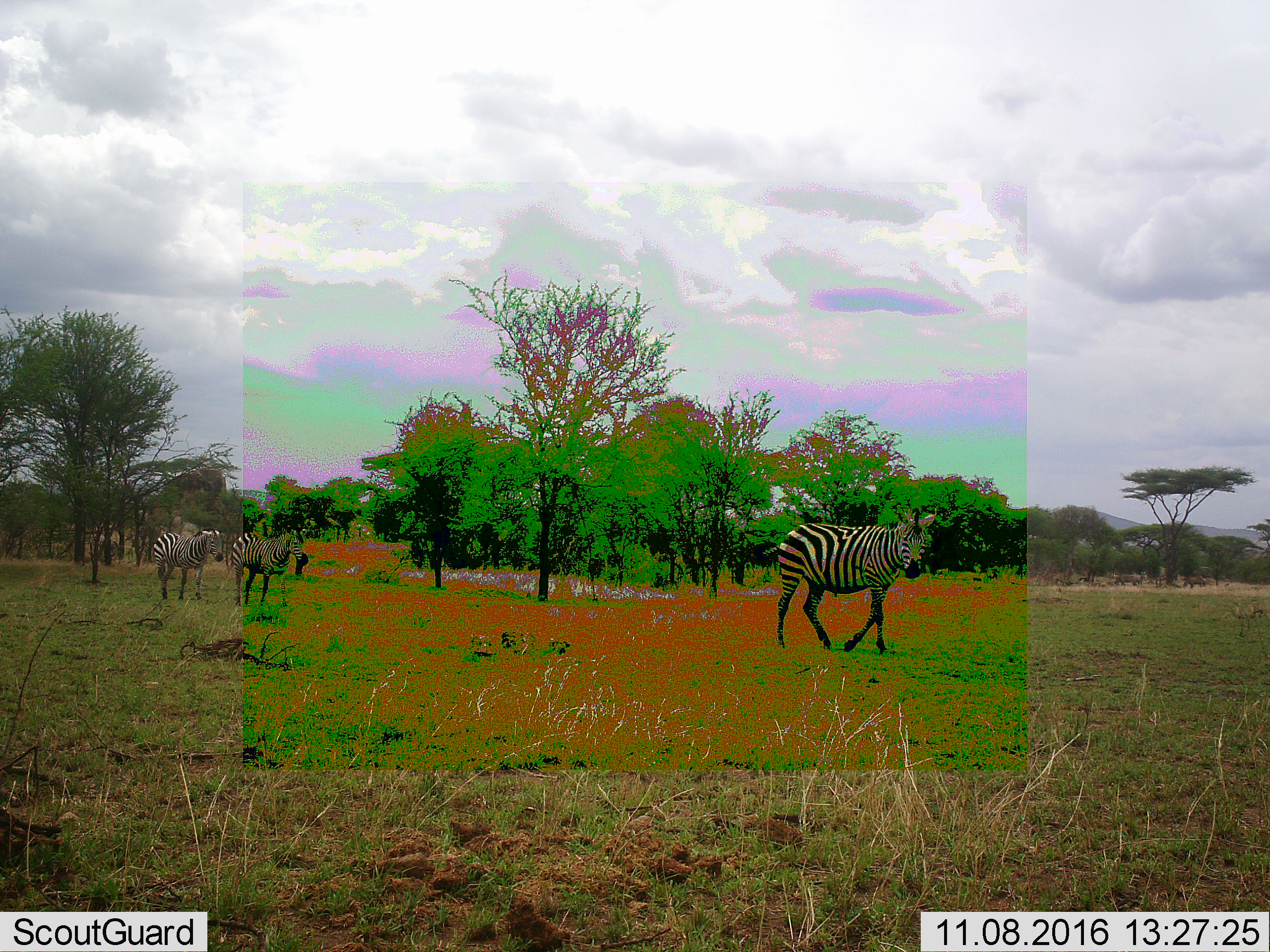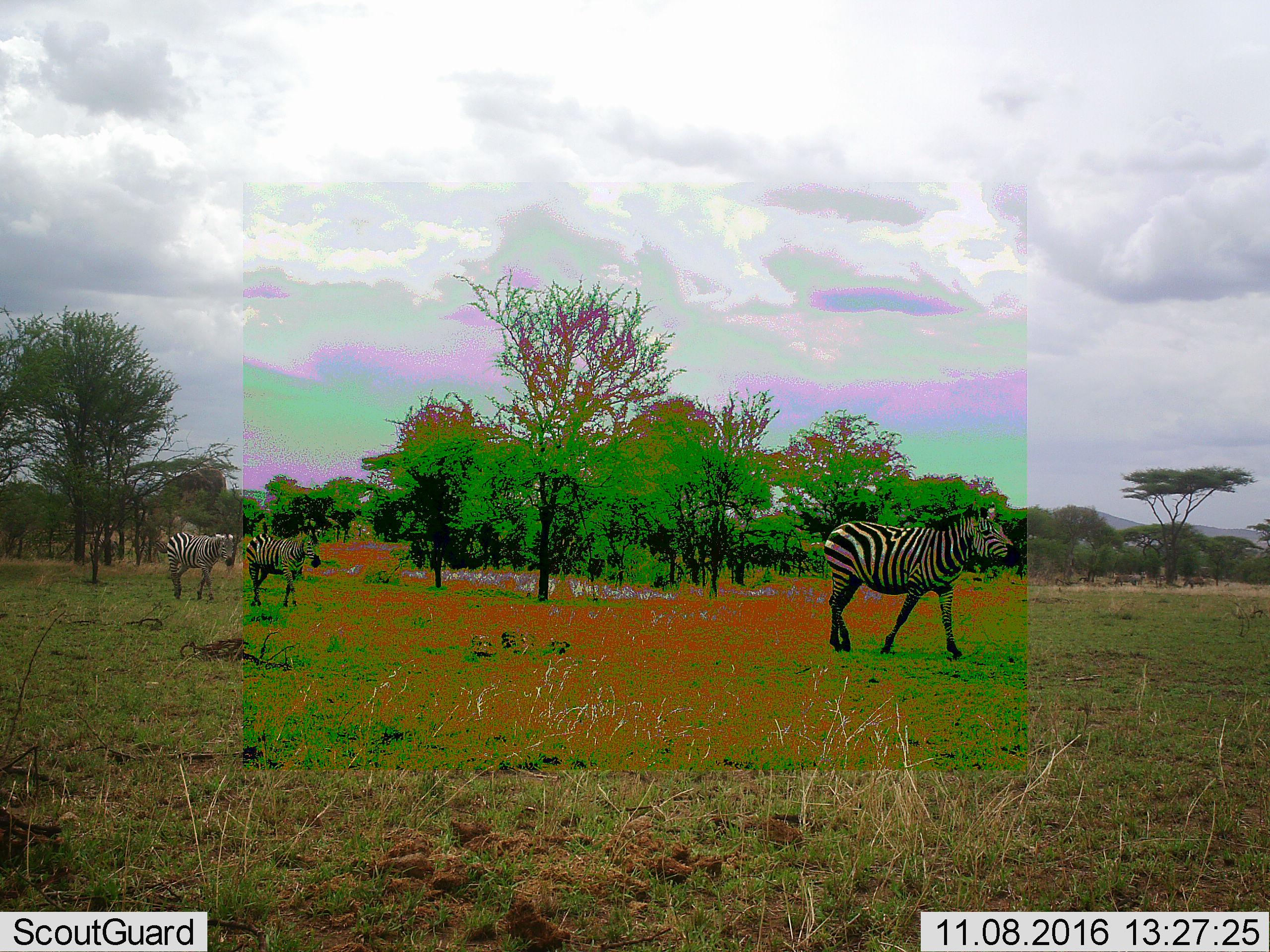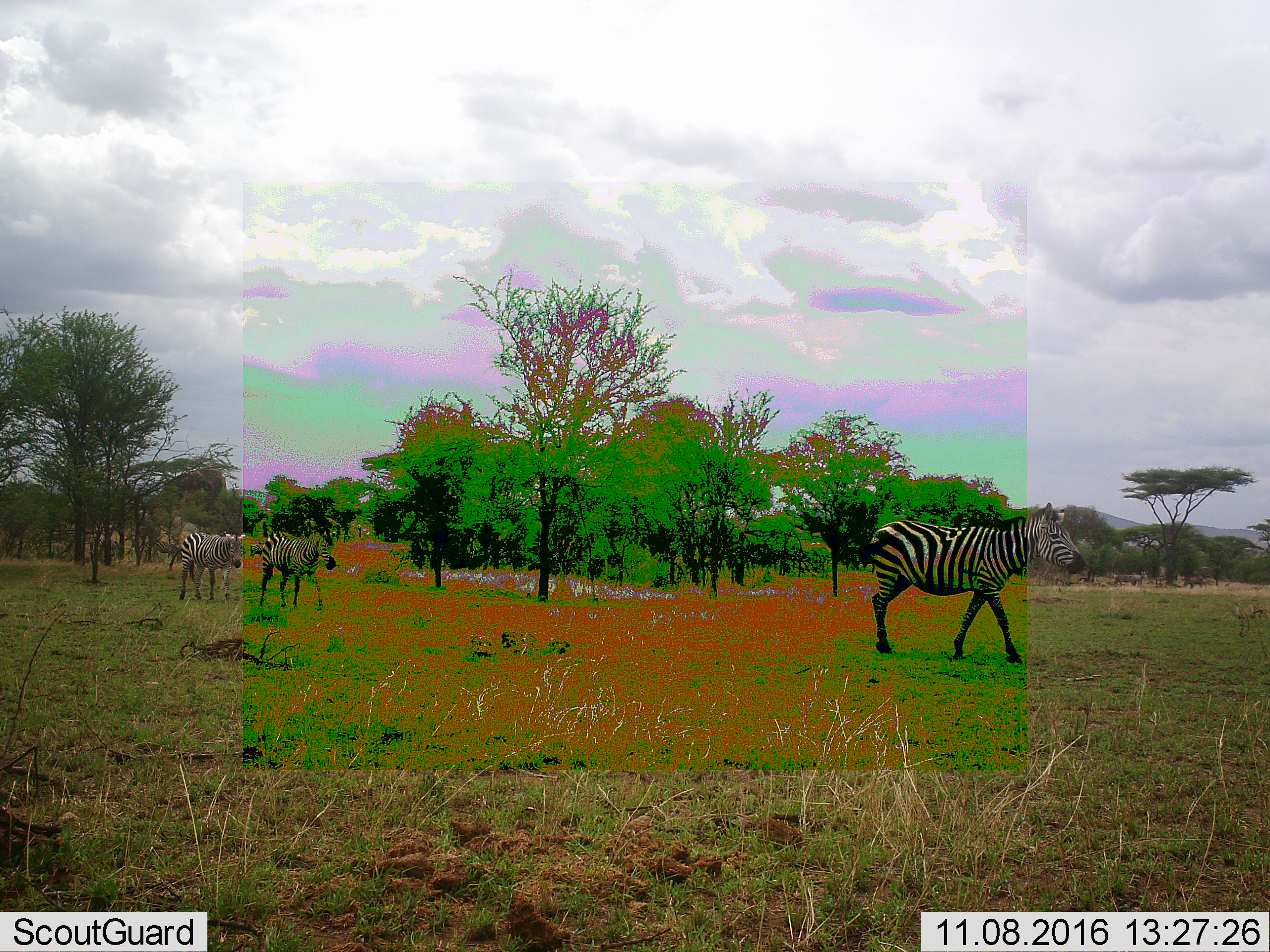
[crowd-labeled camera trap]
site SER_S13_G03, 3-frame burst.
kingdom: Animalia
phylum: Chordata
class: Mammalia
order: Perissodactyla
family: Equidae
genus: Equus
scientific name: Equus quagga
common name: plains zebra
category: zebraplains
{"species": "zebraplains (plains zebra) (Equus quagga)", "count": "3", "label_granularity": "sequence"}